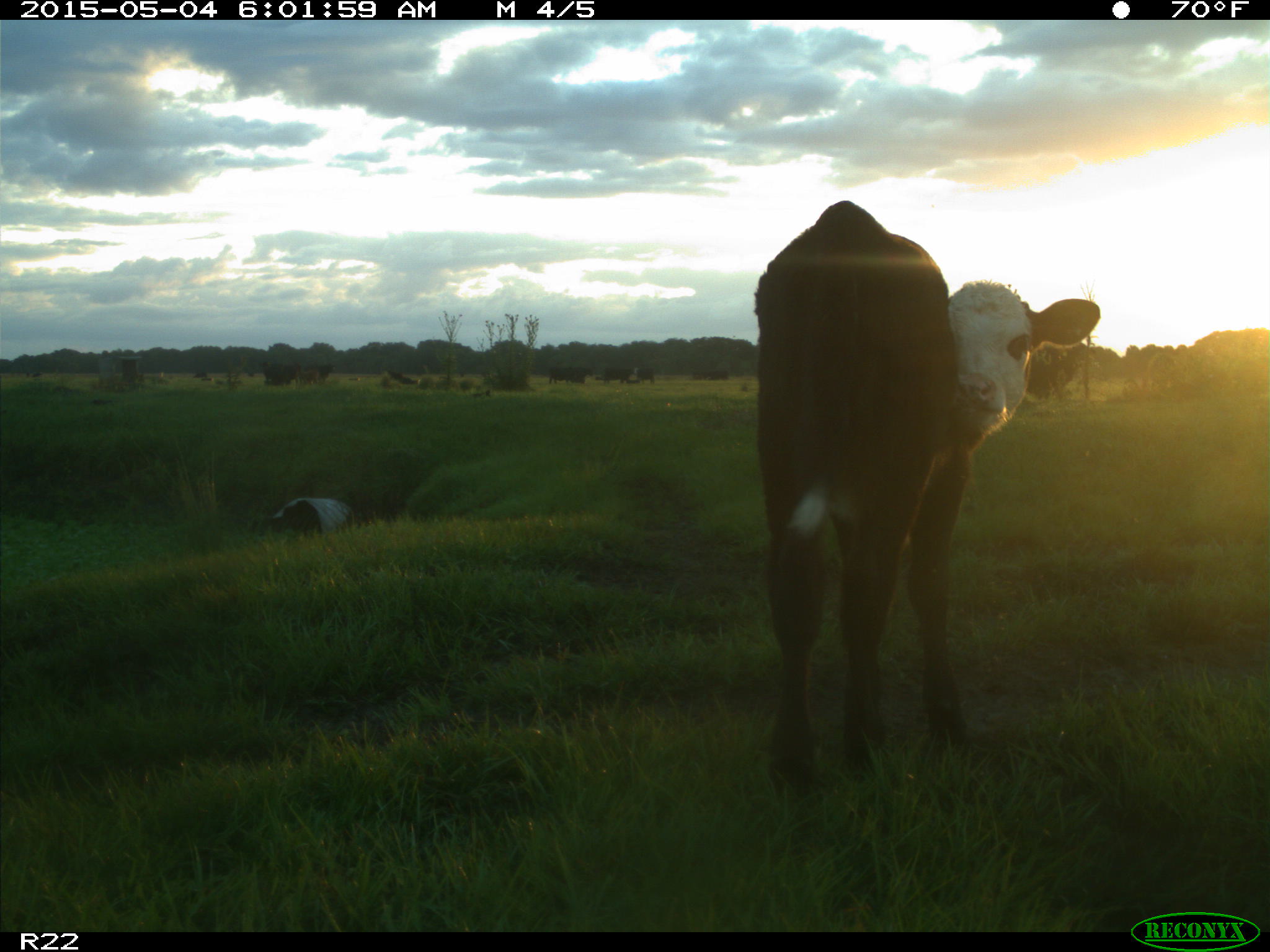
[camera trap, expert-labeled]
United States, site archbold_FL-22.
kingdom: Animalia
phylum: Chordata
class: Mammalia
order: Artiodactyla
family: Bovidae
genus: Bos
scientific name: Bos taurus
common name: domestic cow